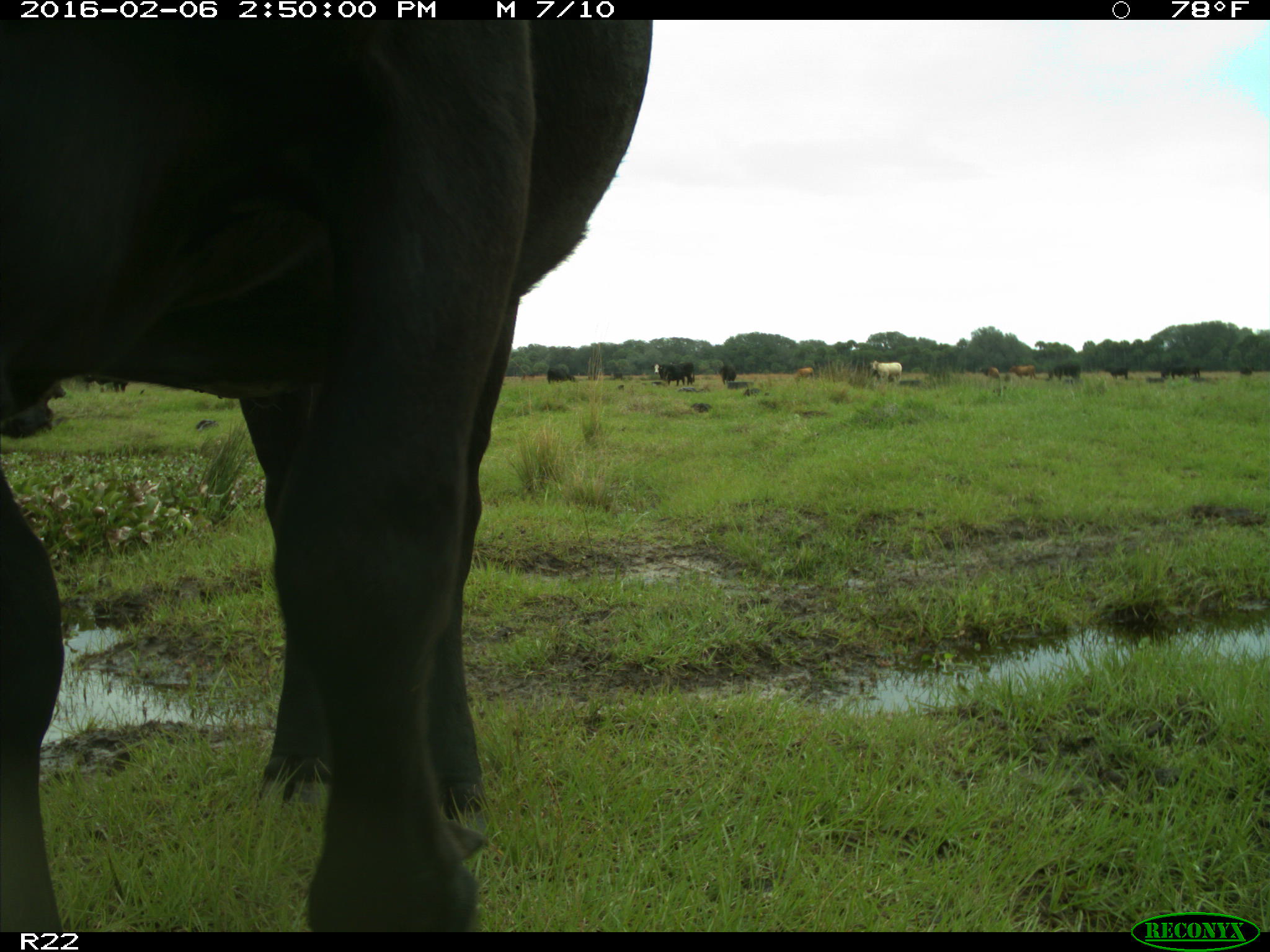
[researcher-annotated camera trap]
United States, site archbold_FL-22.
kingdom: Animalia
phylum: Chordata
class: Mammalia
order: Artiodactyla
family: Bovidae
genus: Bos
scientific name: Bos taurus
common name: domestic cow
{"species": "Bos taurus (domestic cow)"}